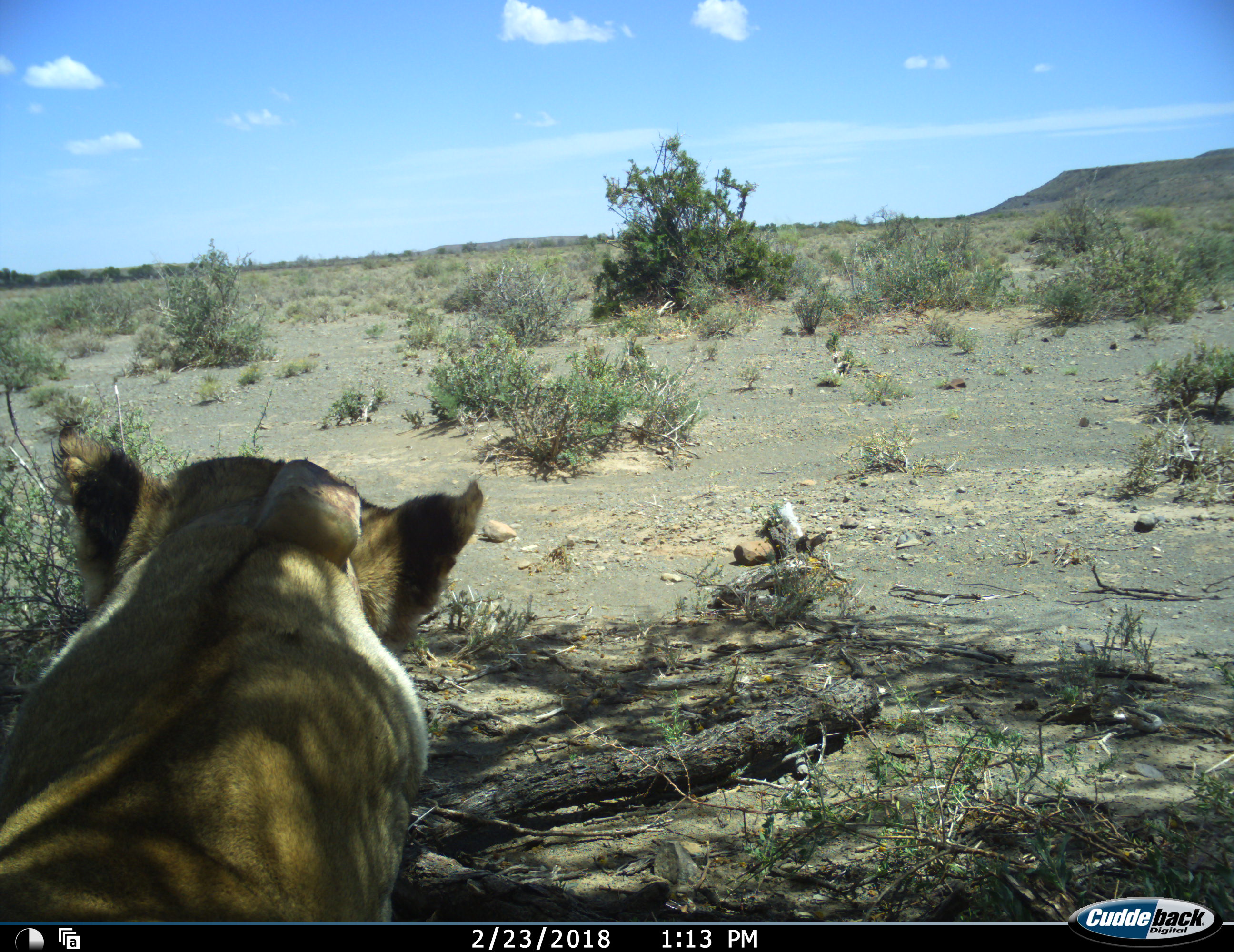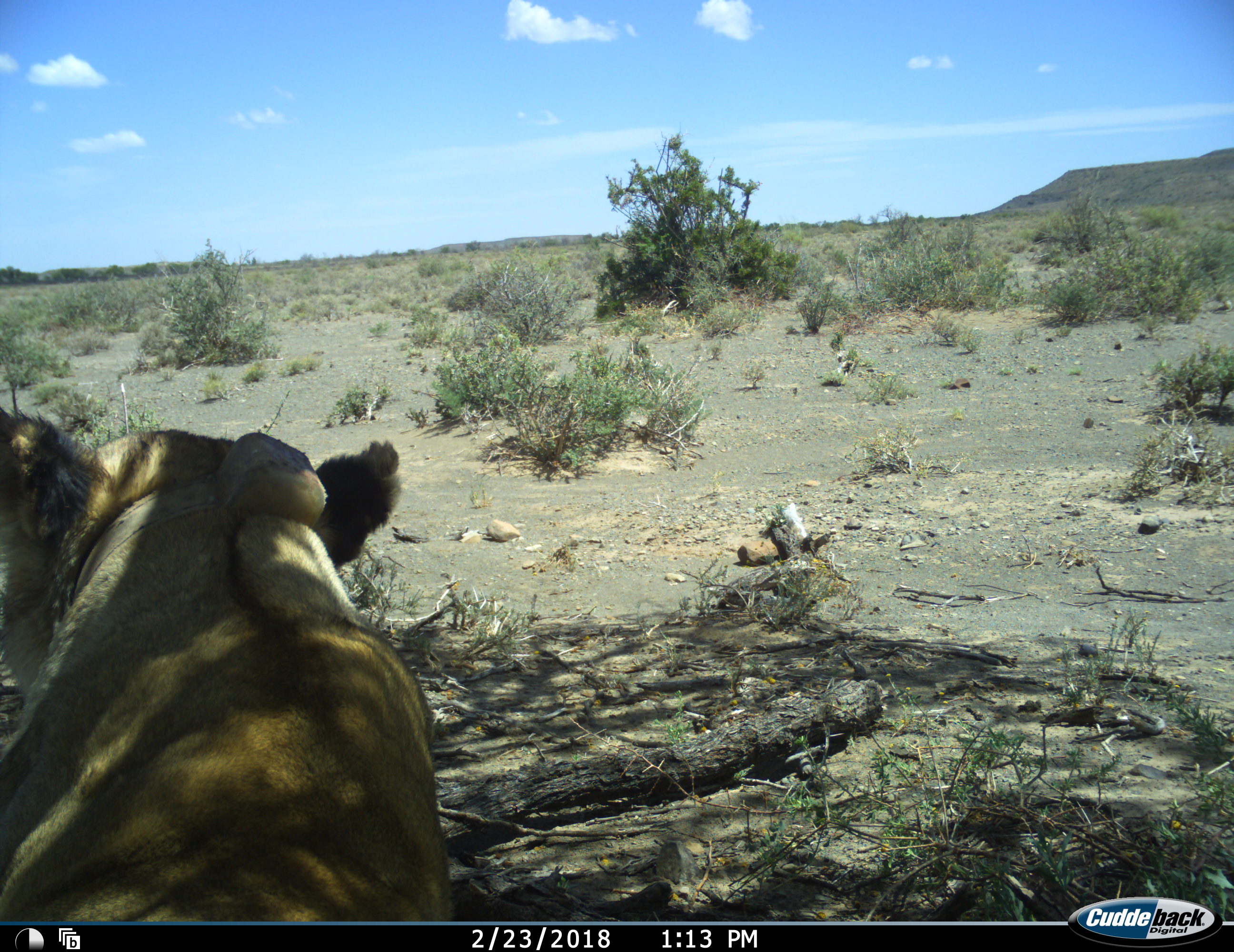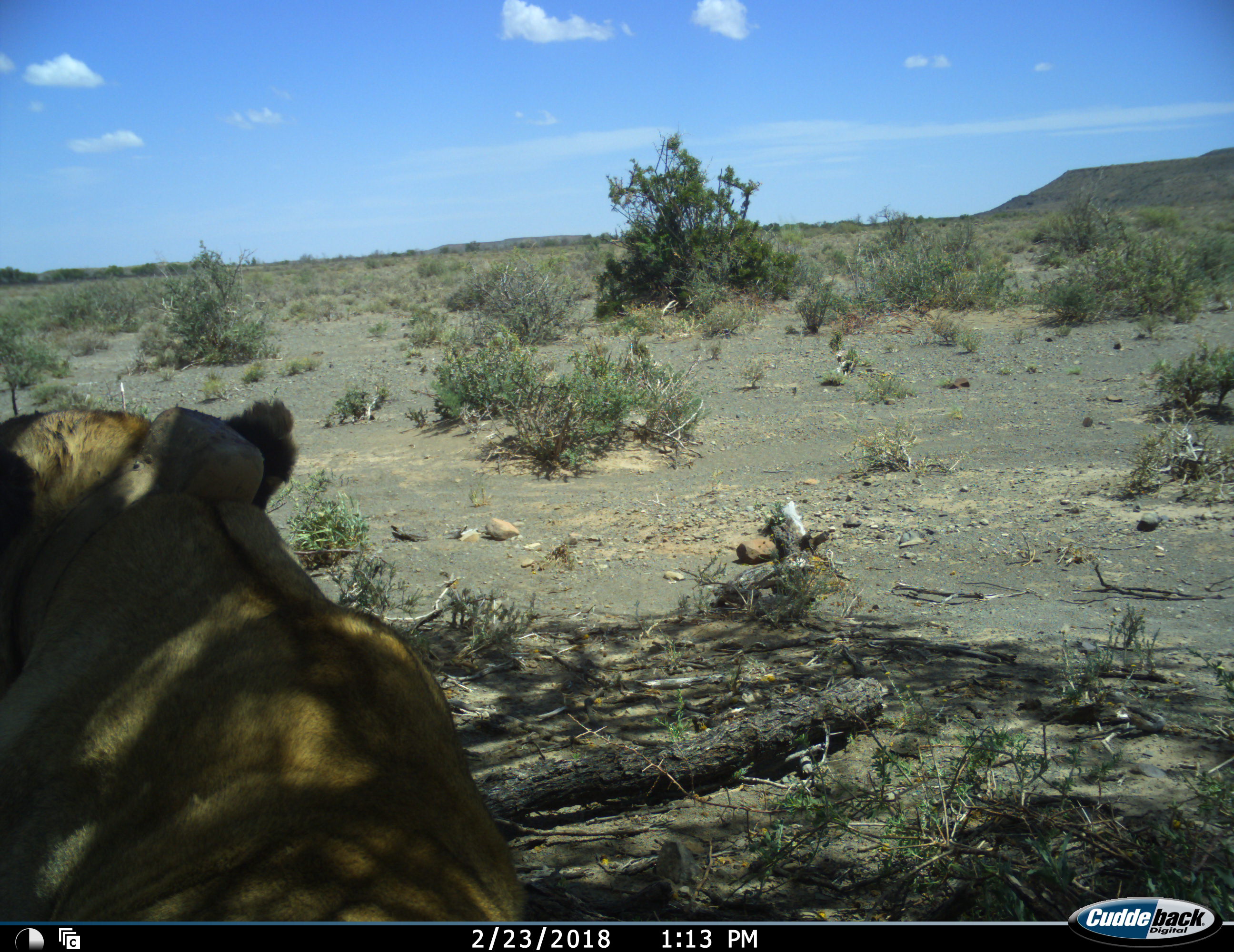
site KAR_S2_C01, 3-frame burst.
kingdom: Animalia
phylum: Chordata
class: Mammalia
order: Carnivora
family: Felidae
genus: Panthera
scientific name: Panthera leo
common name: lion female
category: lionfemale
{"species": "lionfemale (lion female) (Panthera leo)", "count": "1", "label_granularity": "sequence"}